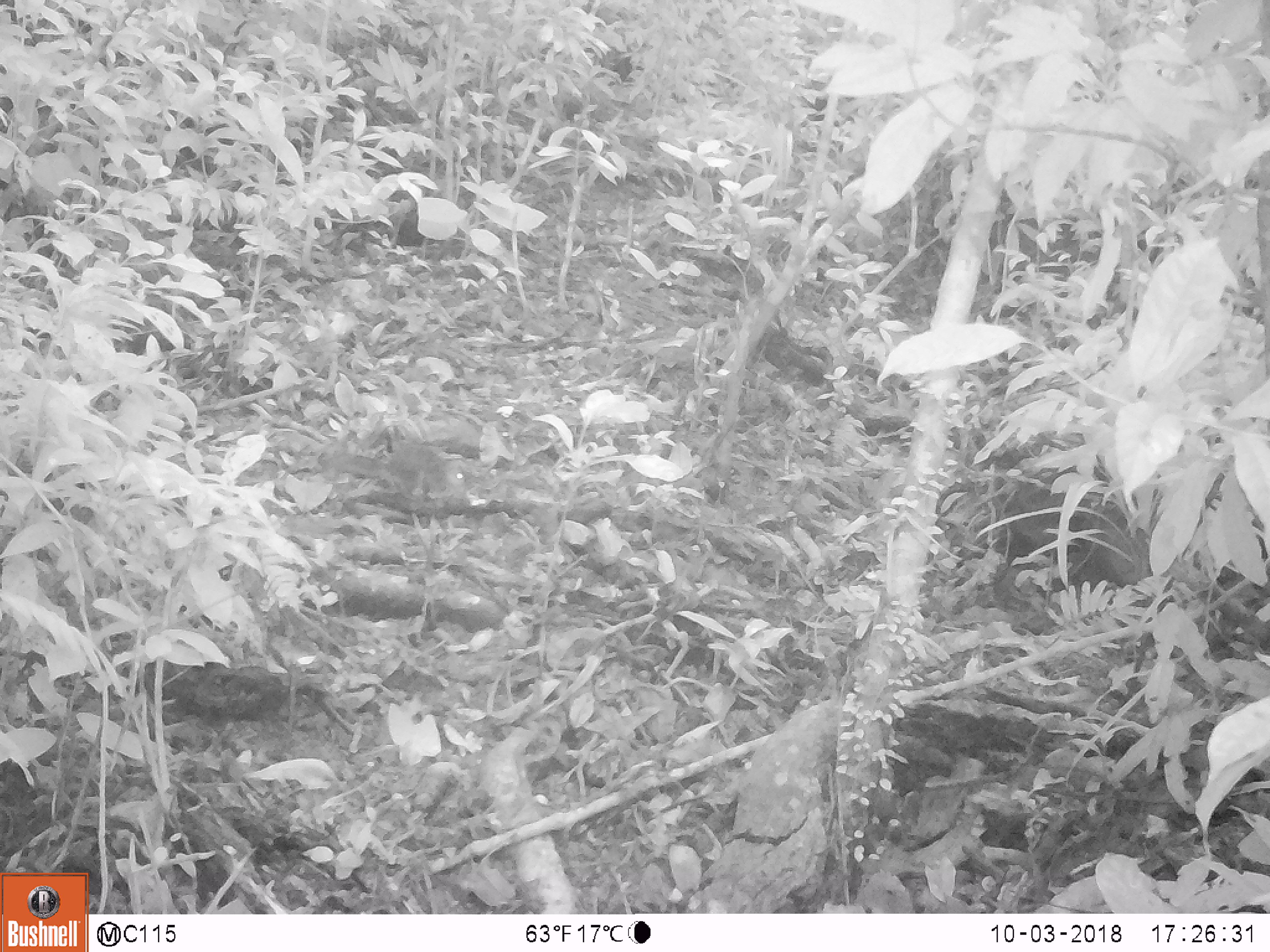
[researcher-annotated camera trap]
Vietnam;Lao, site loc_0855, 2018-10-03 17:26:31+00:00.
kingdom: Animalia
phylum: Chordata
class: Mammalia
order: Rodentia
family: Sciuridae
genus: Dremomys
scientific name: Dremomys rufigenis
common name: red-cheeked squirrel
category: red cheeked squirrel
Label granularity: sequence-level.